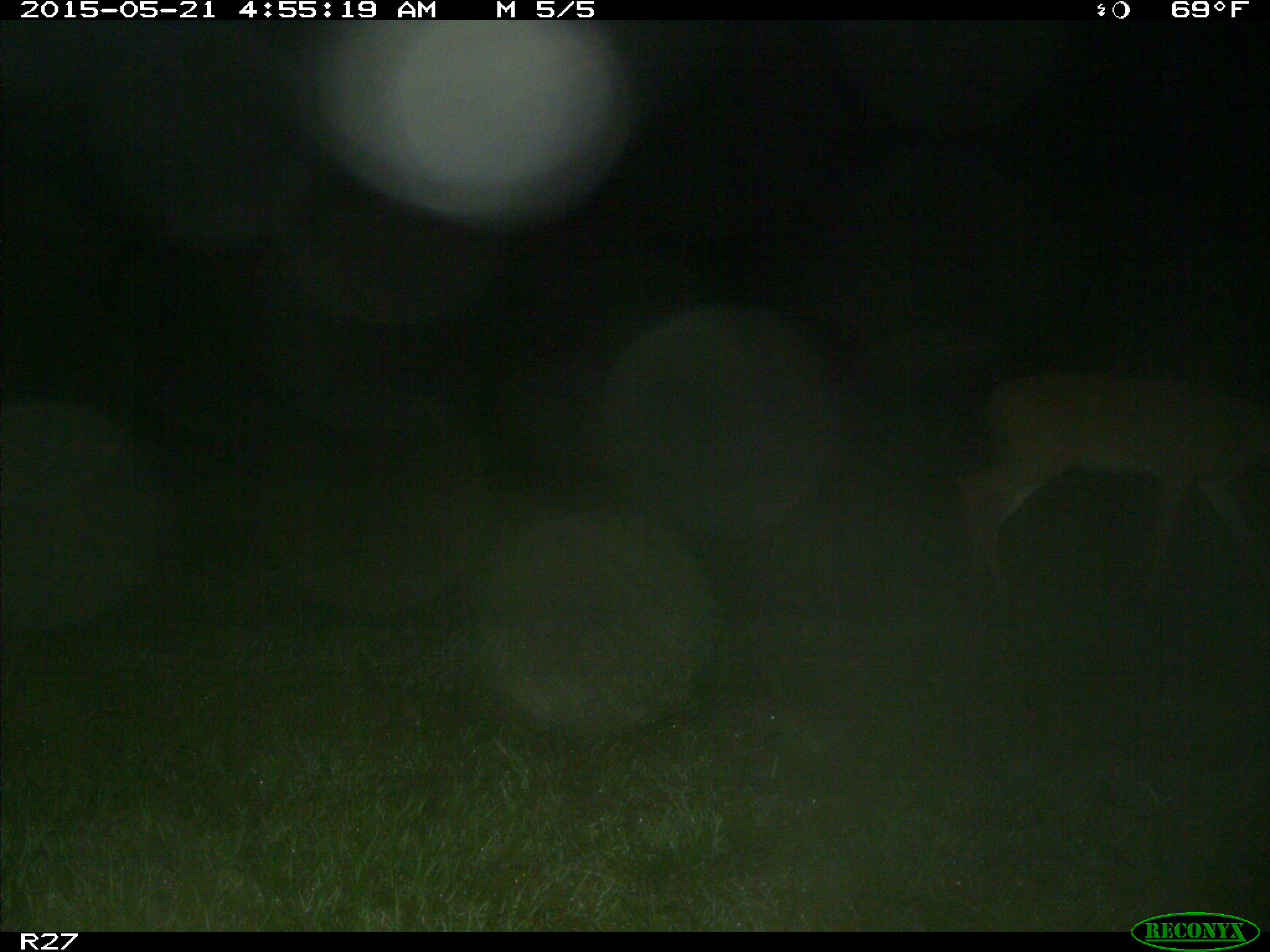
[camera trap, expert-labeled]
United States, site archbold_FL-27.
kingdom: Animalia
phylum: Chordata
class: Mammalia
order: Artiodactyla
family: Cervidae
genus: Odocoileus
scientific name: Odocoileus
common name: deer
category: unidentified deer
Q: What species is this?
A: Unidentified deer (deer) (Odocoileus).